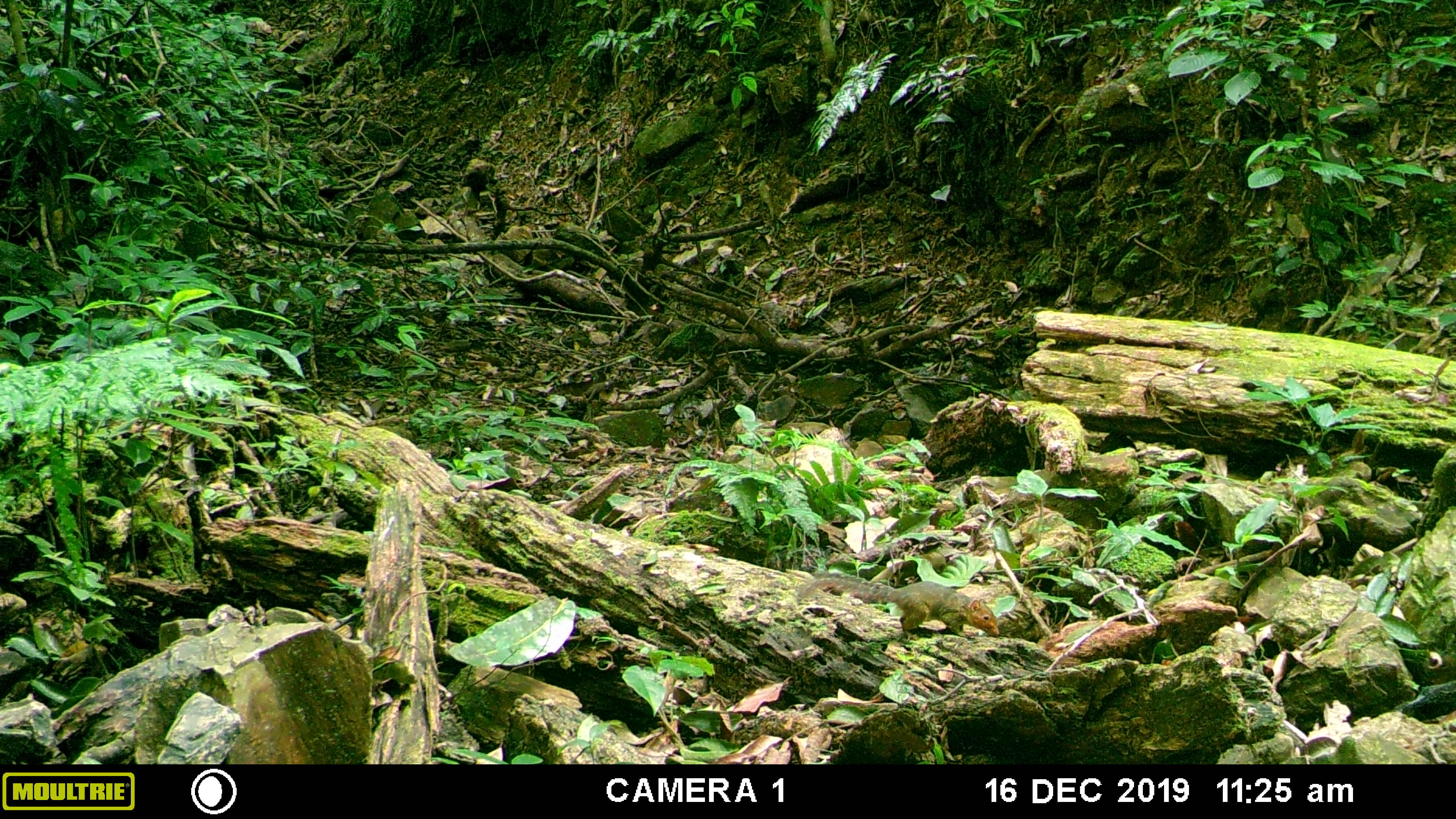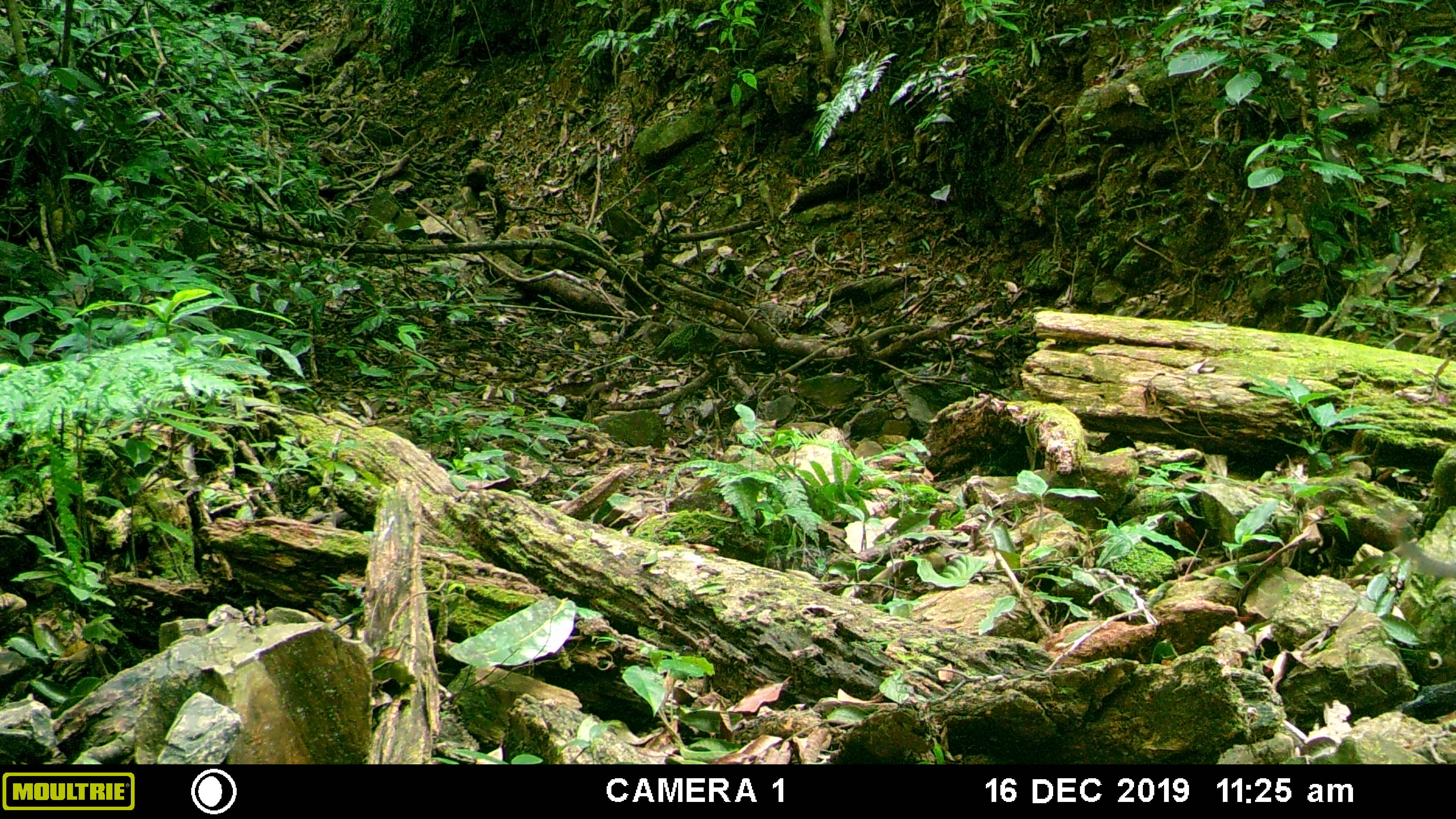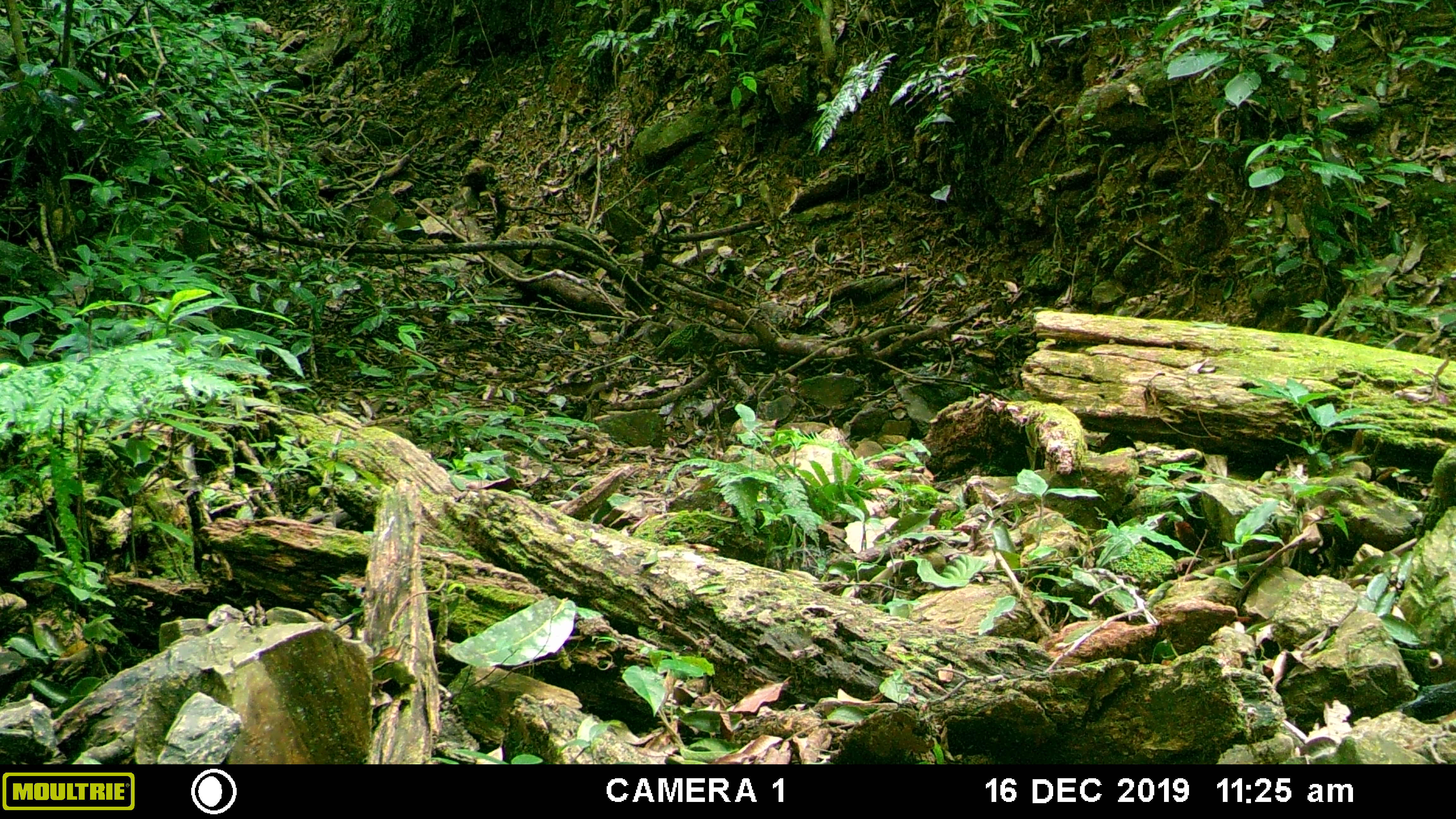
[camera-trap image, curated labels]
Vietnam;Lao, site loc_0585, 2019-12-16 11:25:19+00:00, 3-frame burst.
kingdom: Animalia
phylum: Chordata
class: Mammalia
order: Rodentia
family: Sciuridae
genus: Dremomys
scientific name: Dremomys rufigenis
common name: red-cheeked squirrel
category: red cheeked squirrel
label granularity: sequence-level